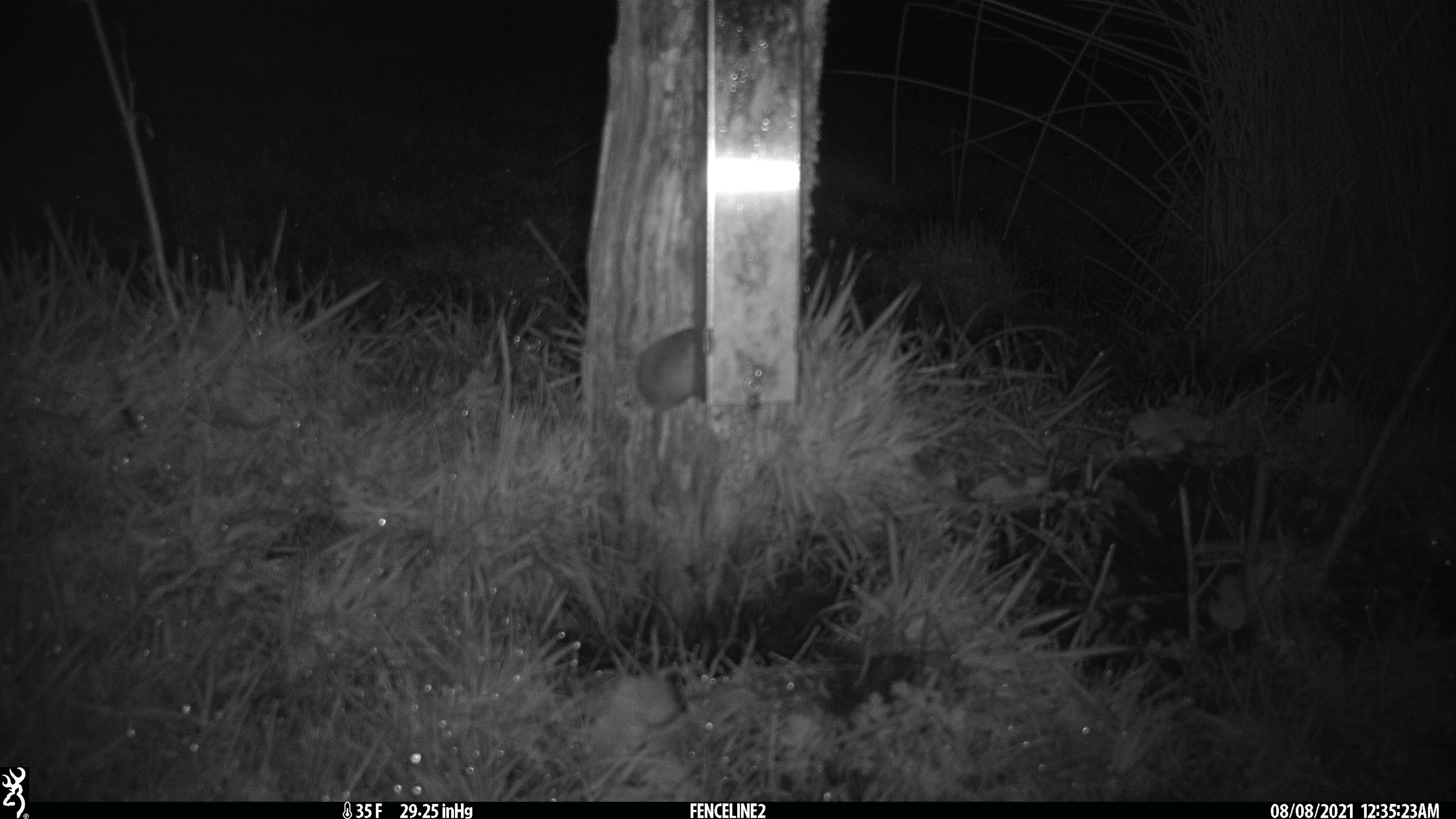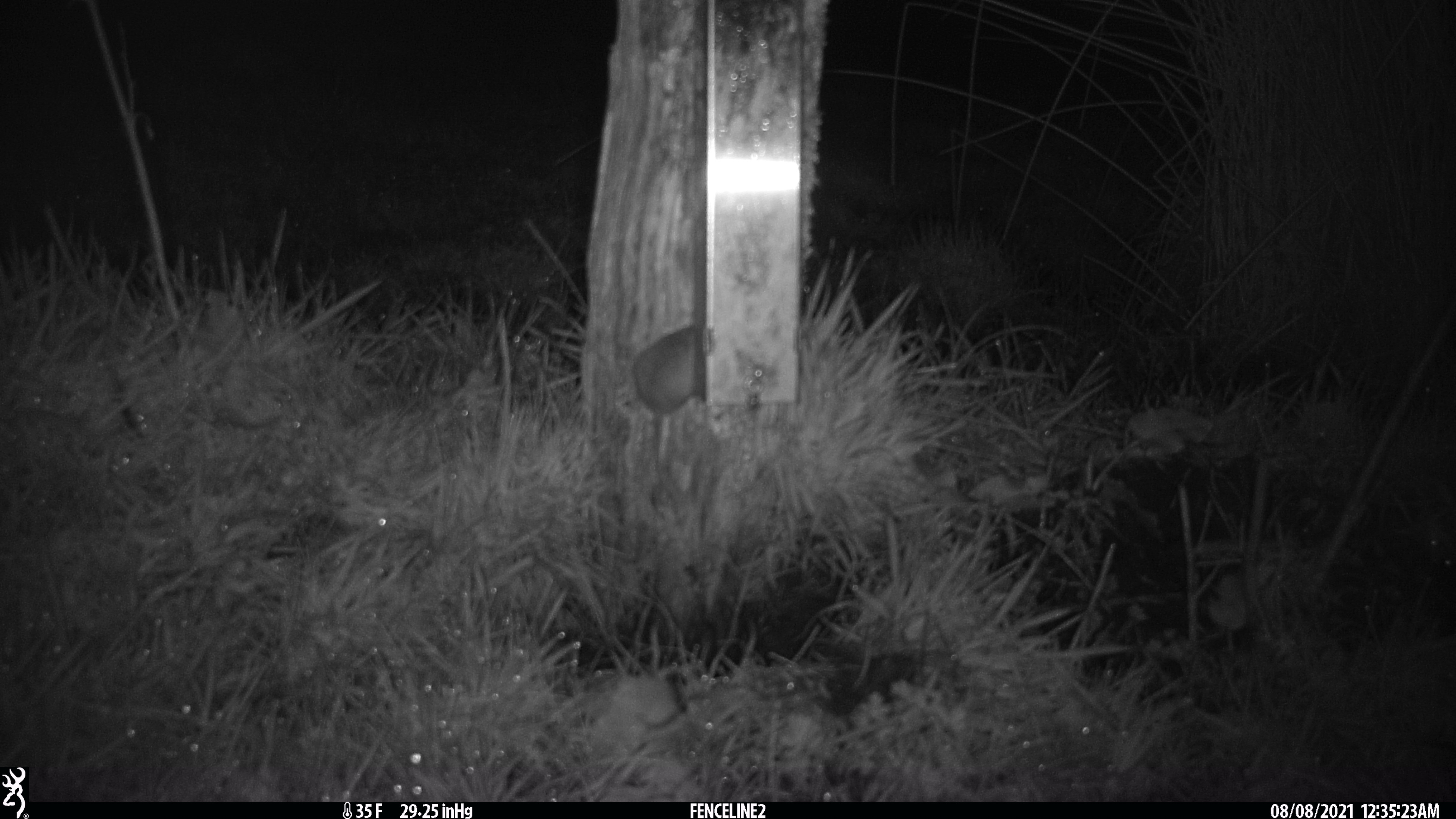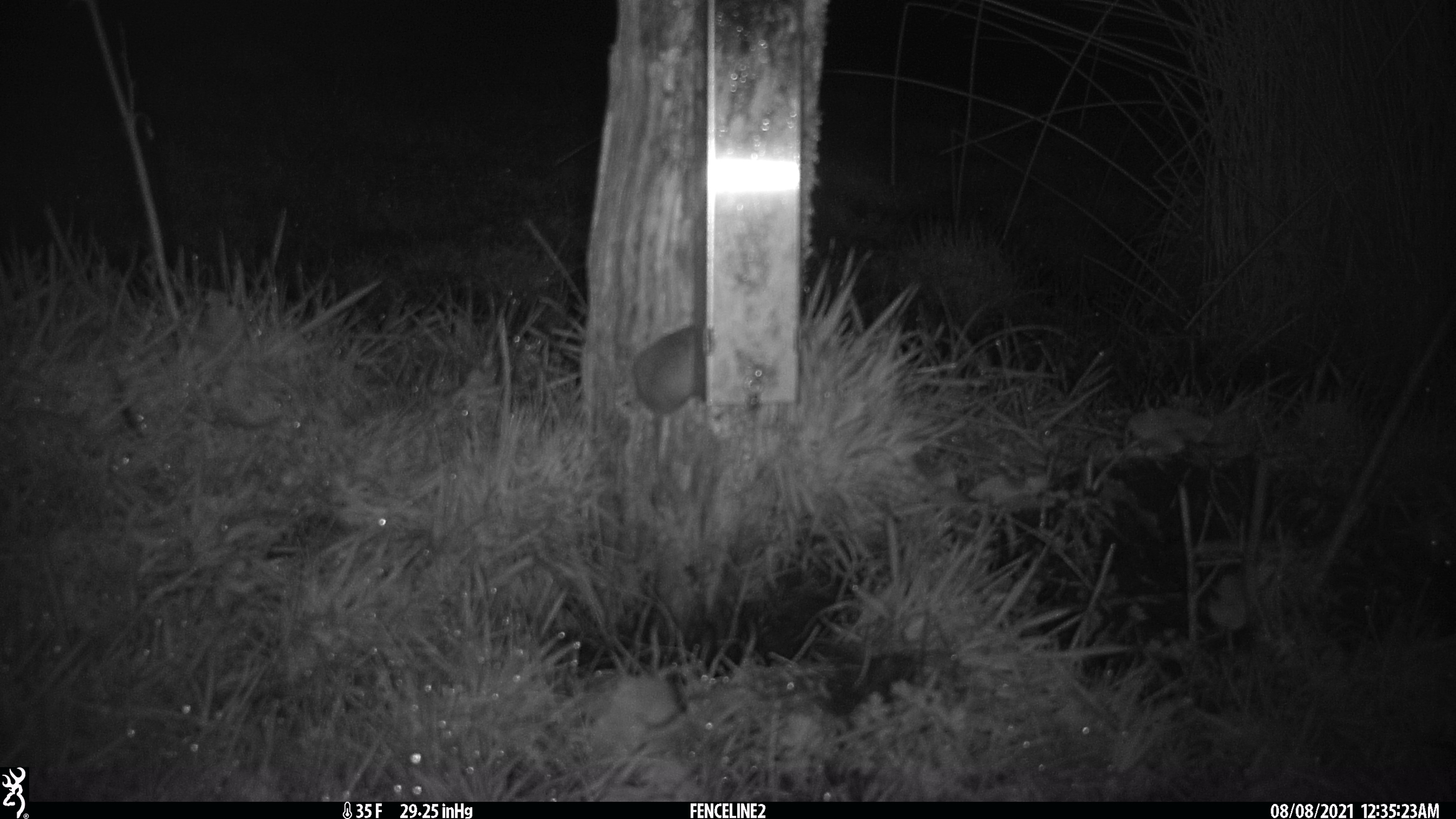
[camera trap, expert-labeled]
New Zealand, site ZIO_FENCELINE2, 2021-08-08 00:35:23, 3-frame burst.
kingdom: Animalia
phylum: Chordata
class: Mammalia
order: Rodentia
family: Muridae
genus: Mus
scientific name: Mus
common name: mouse